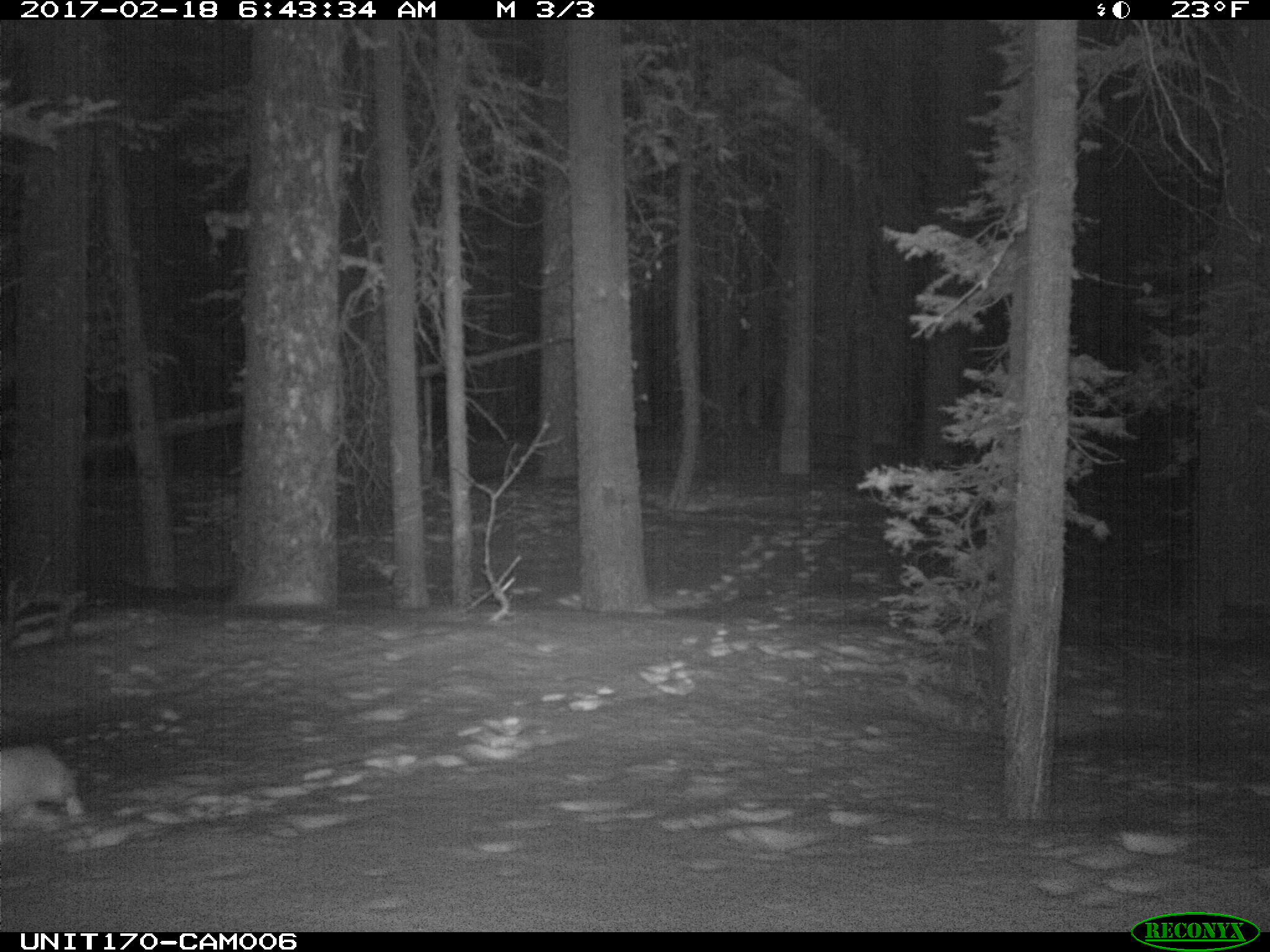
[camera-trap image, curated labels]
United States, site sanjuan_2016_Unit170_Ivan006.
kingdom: Animalia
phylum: Chordata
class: Mammalia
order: Lagomorpha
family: Leporidae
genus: Lepus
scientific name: Lepus americanus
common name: snowshoe hare